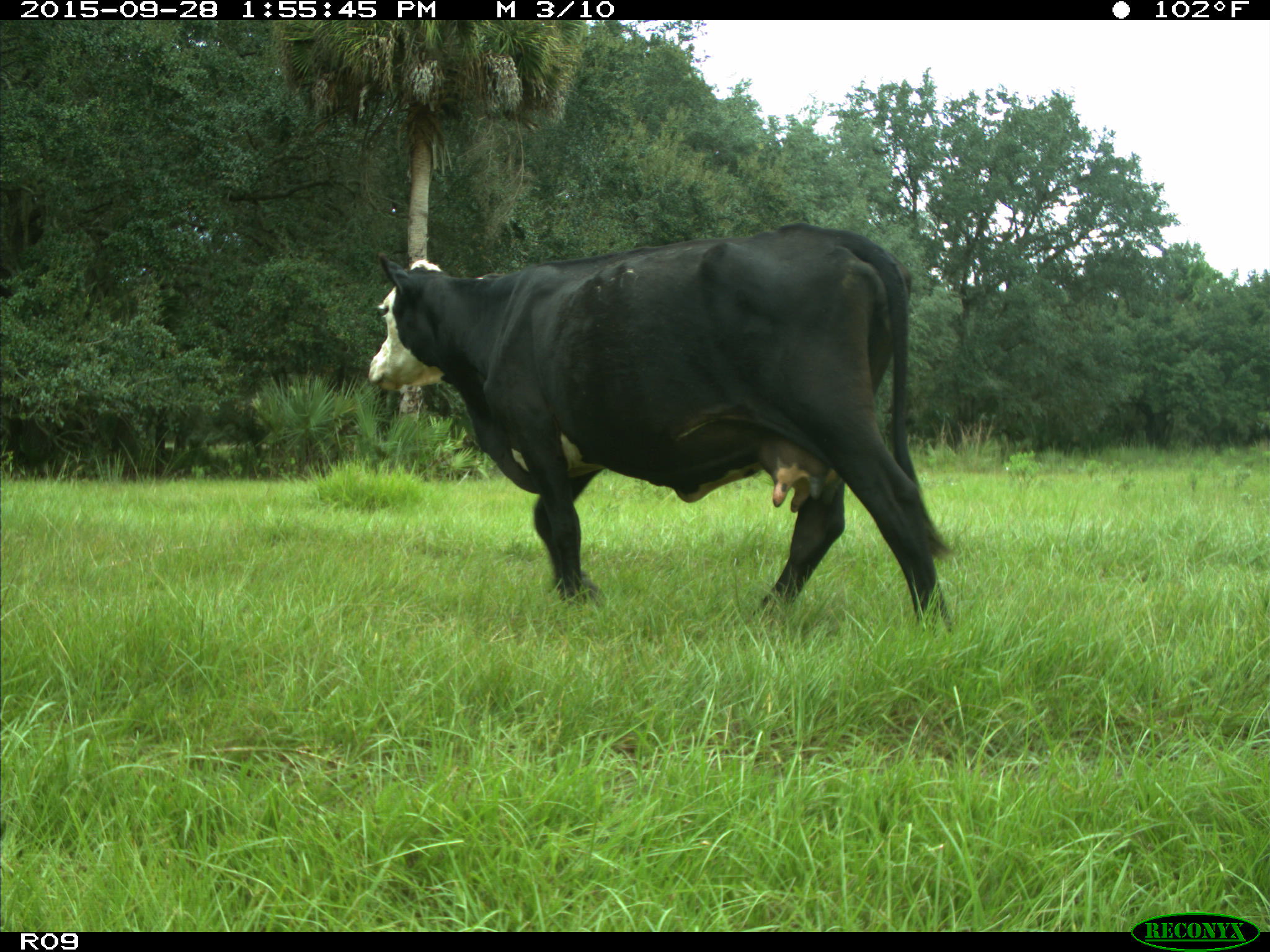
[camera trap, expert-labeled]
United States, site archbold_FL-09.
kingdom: Animalia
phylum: Chordata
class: Mammalia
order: Artiodactyla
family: Bovidae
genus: Bos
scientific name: Bos taurus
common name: domestic cow